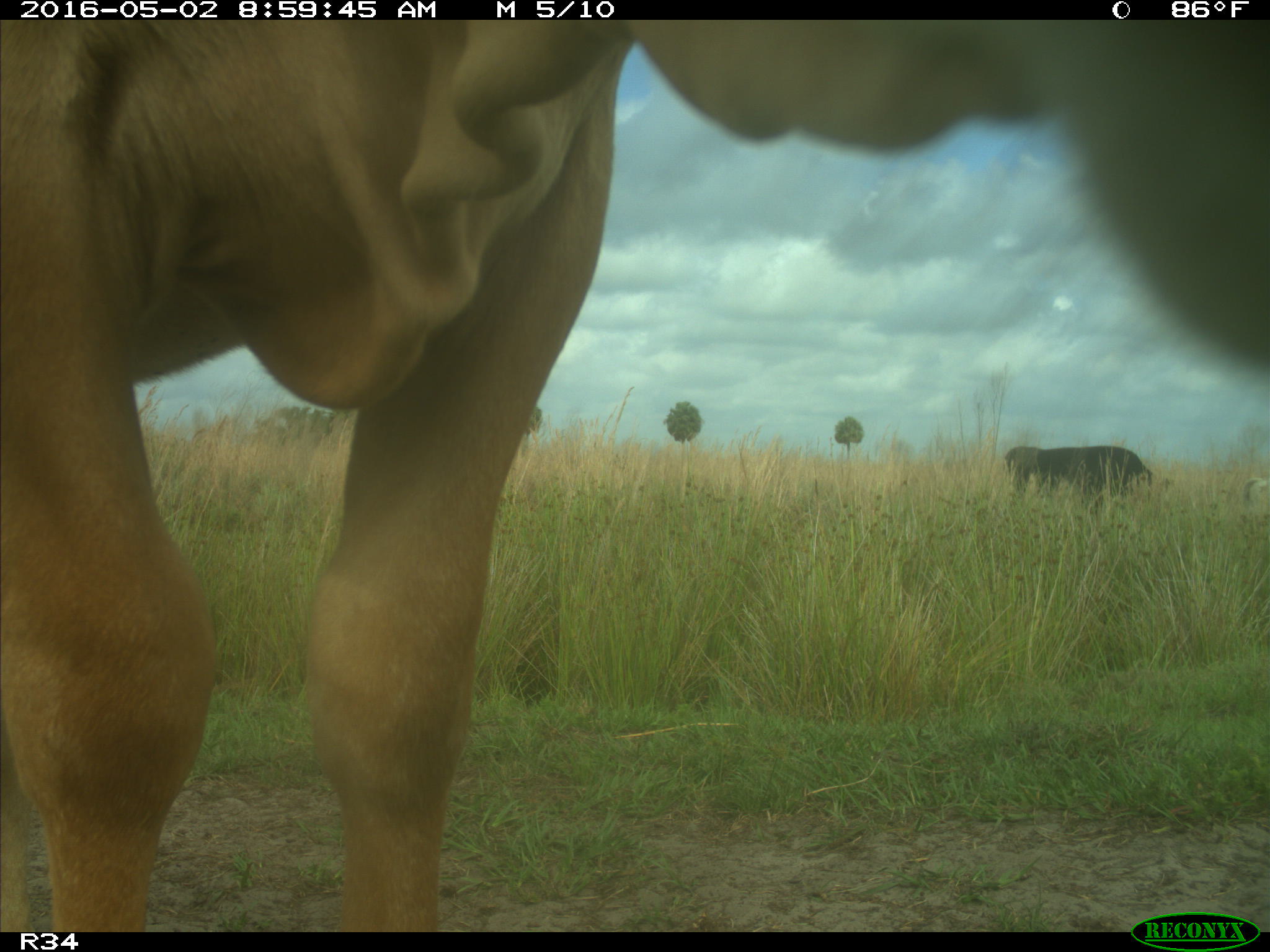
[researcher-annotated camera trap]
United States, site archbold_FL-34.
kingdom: Animalia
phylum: Chordata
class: Mammalia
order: Artiodactyla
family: Bovidae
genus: Bos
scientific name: Bos taurus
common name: domestic cow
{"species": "Bos taurus (domestic cow)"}